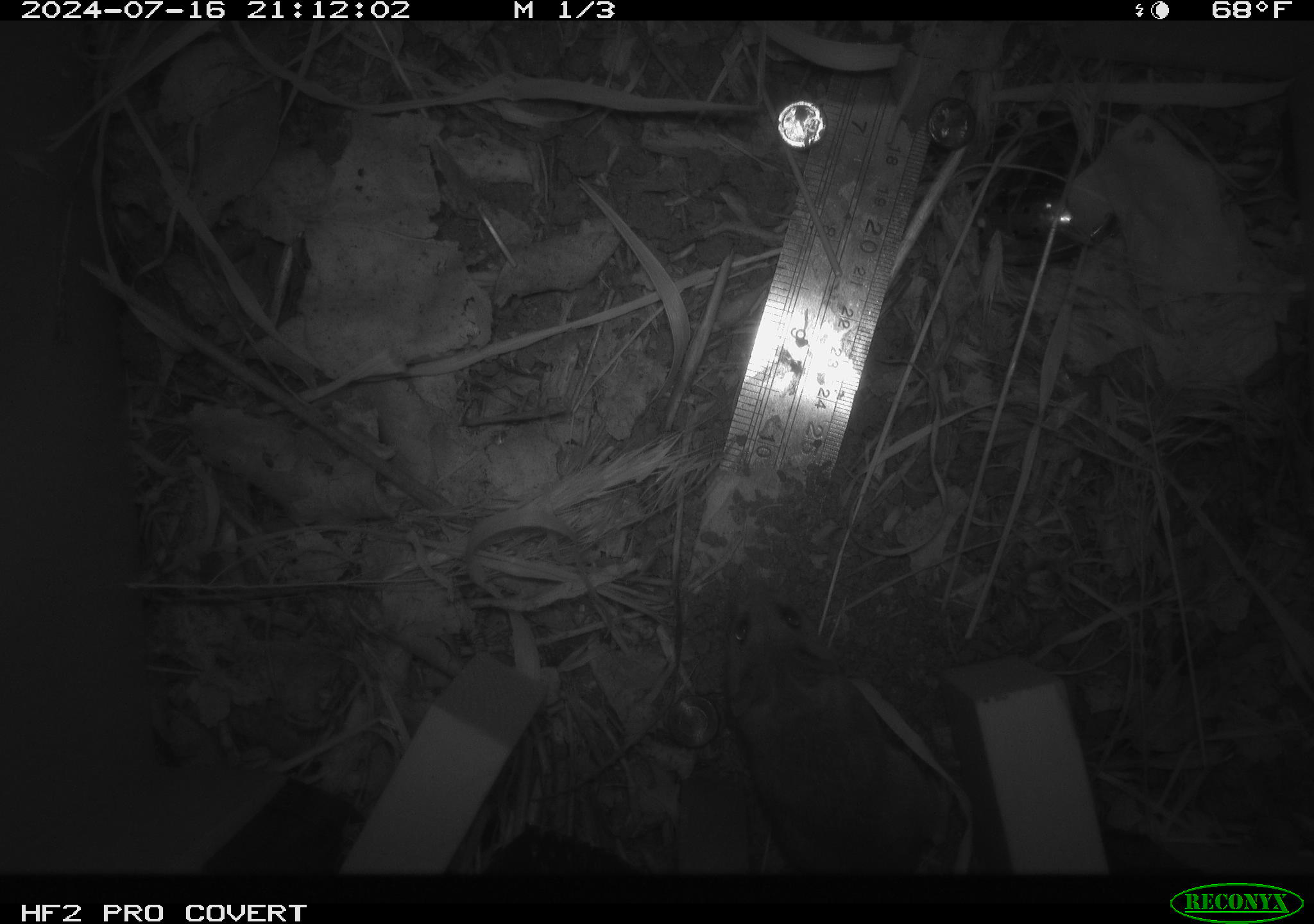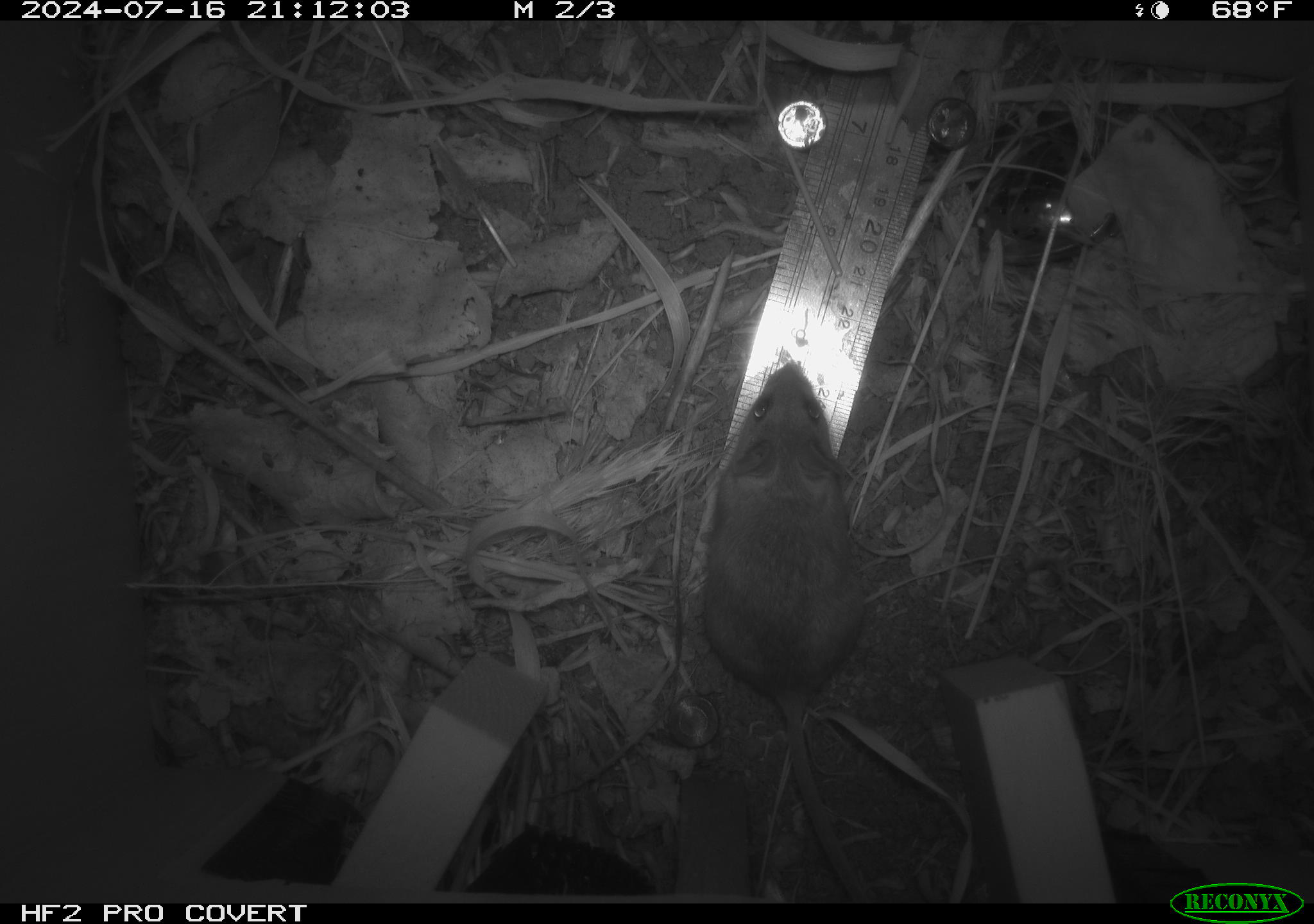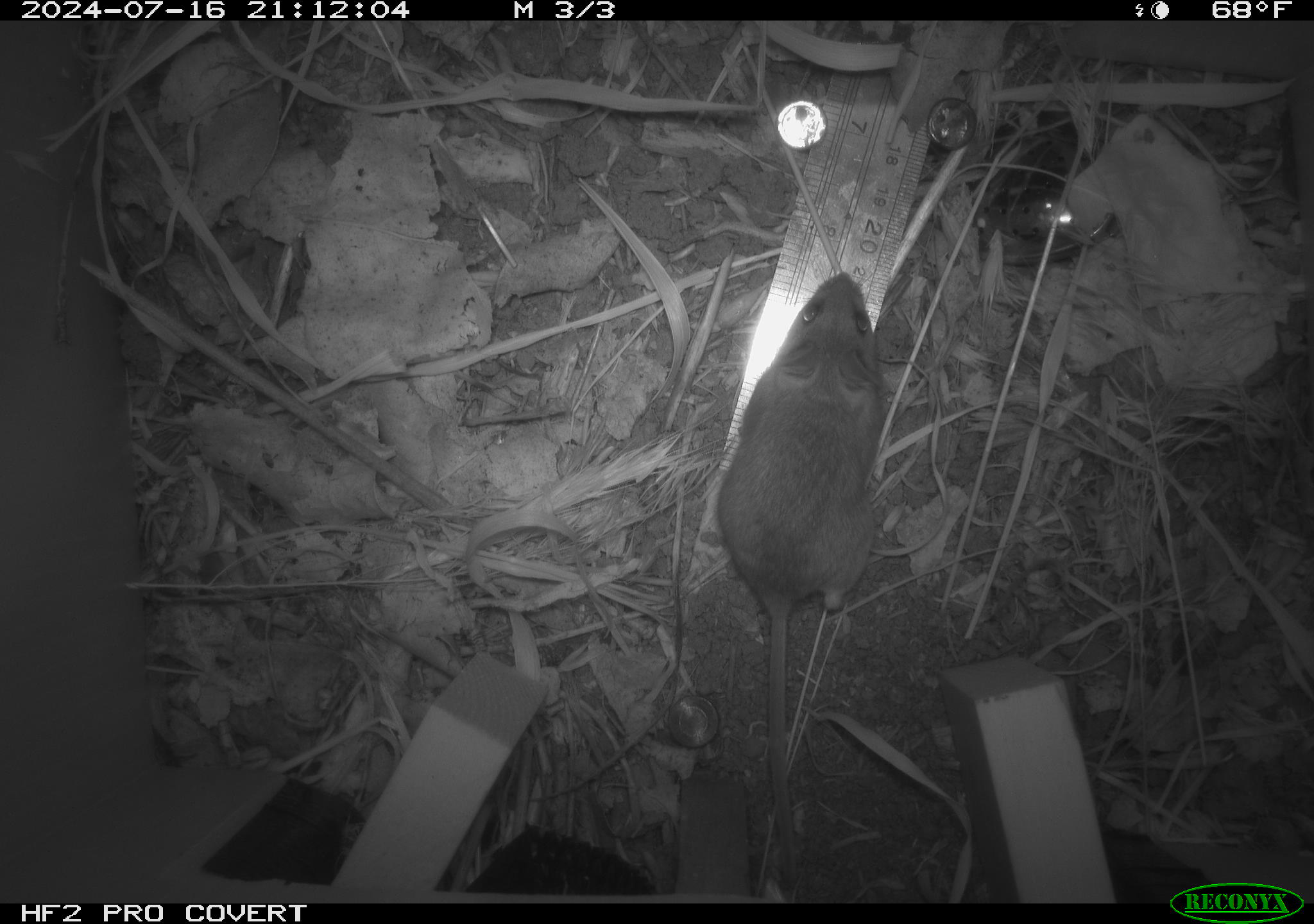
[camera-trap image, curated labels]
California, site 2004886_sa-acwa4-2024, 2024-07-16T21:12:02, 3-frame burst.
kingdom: Animalia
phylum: Chordata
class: Mammalia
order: Rodentia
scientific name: Rodentia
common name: mouse species